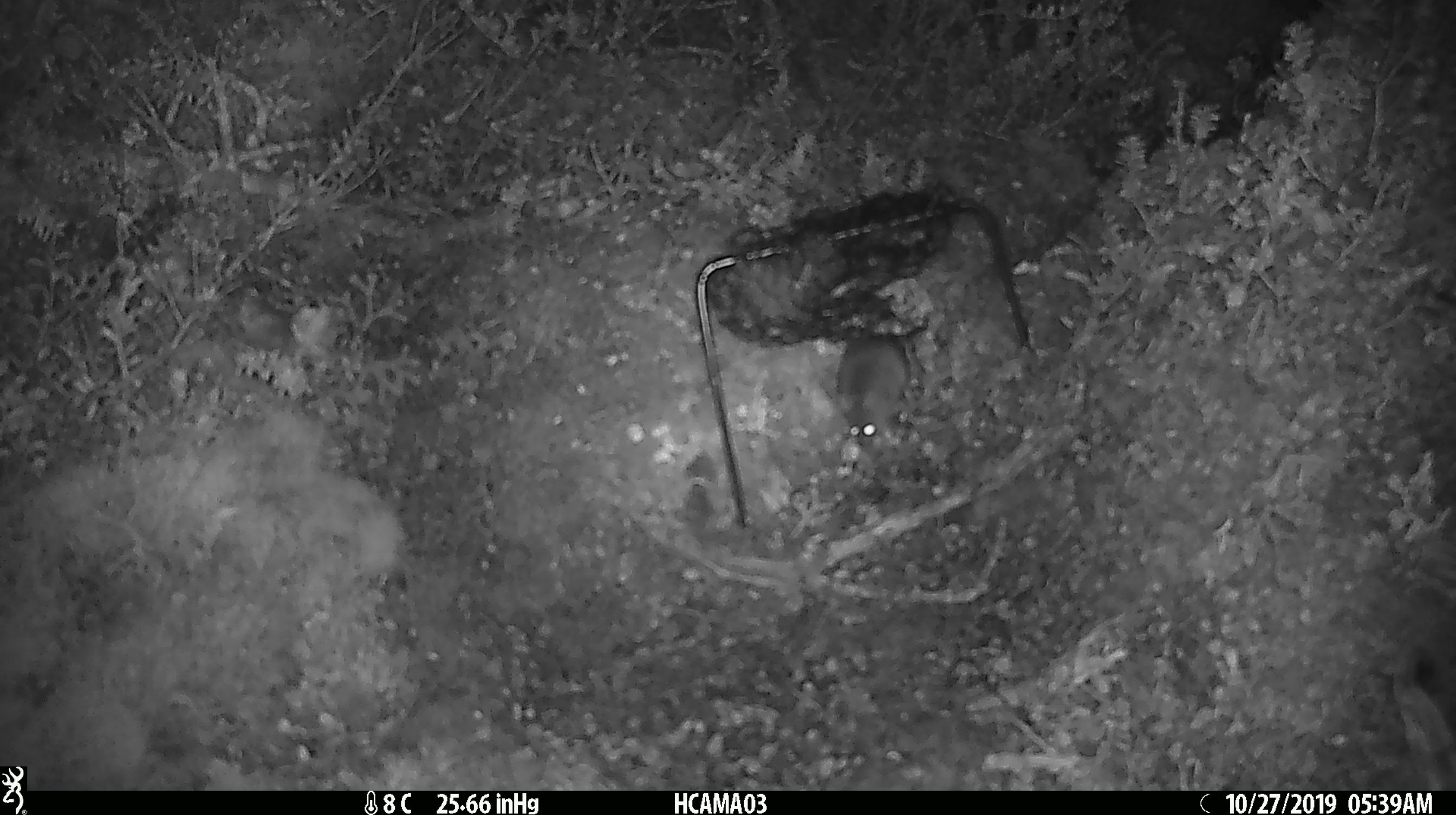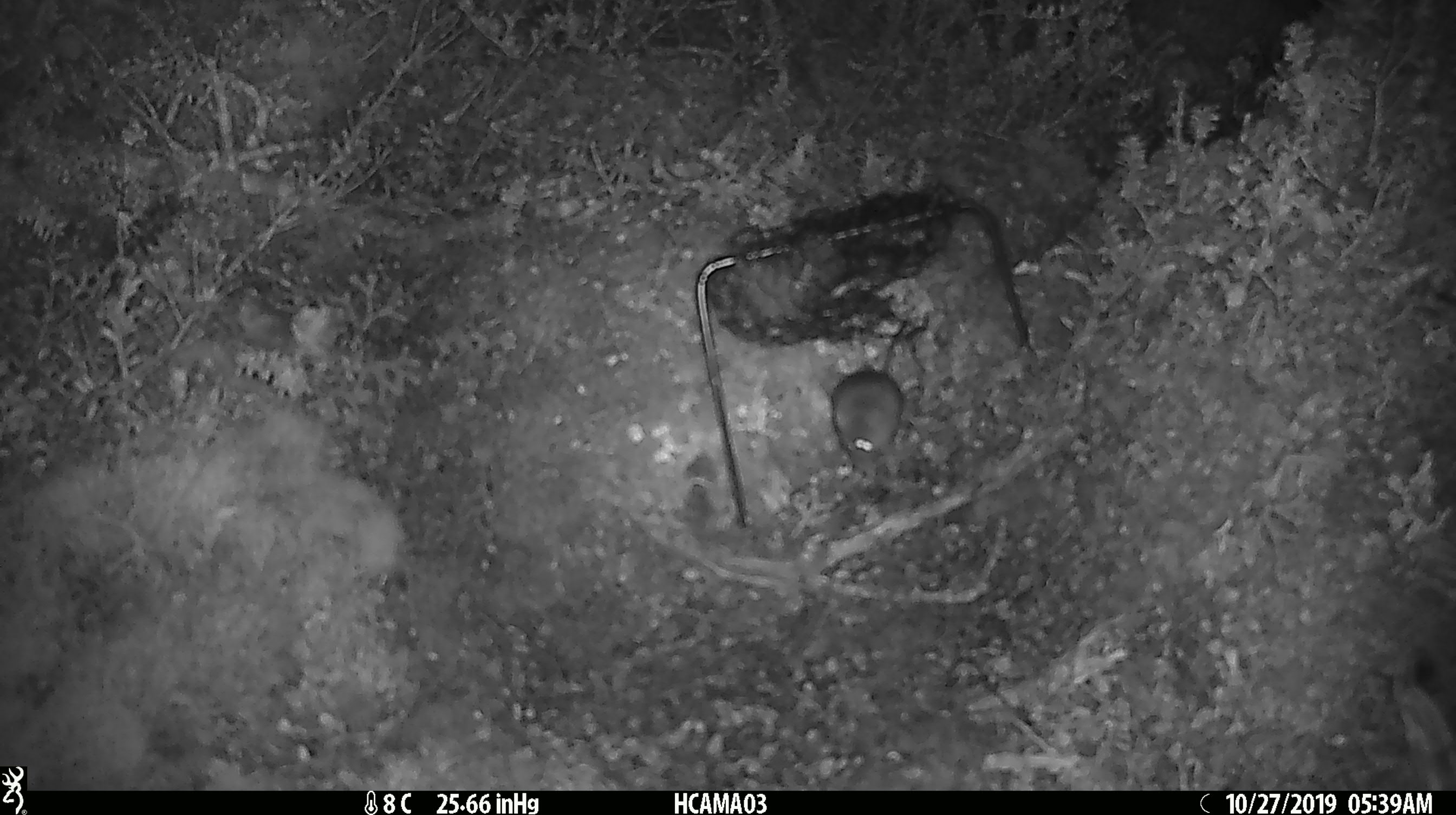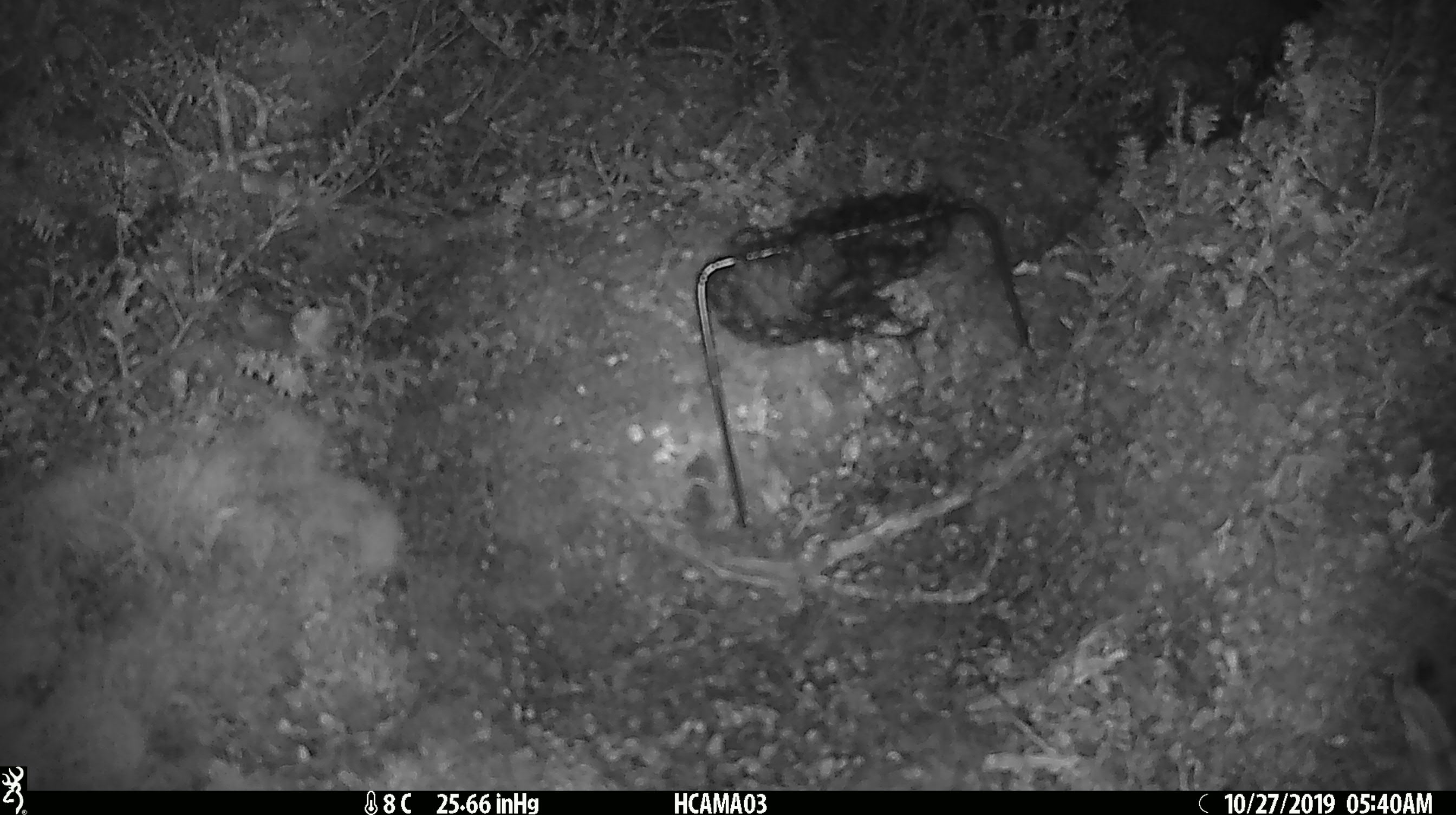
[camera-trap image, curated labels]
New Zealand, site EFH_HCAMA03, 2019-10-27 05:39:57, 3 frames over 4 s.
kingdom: Animalia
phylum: Chordata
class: Mammalia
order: Rodentia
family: Muridae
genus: Mus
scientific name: Mus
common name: mouse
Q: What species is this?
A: Mouse (Mus).